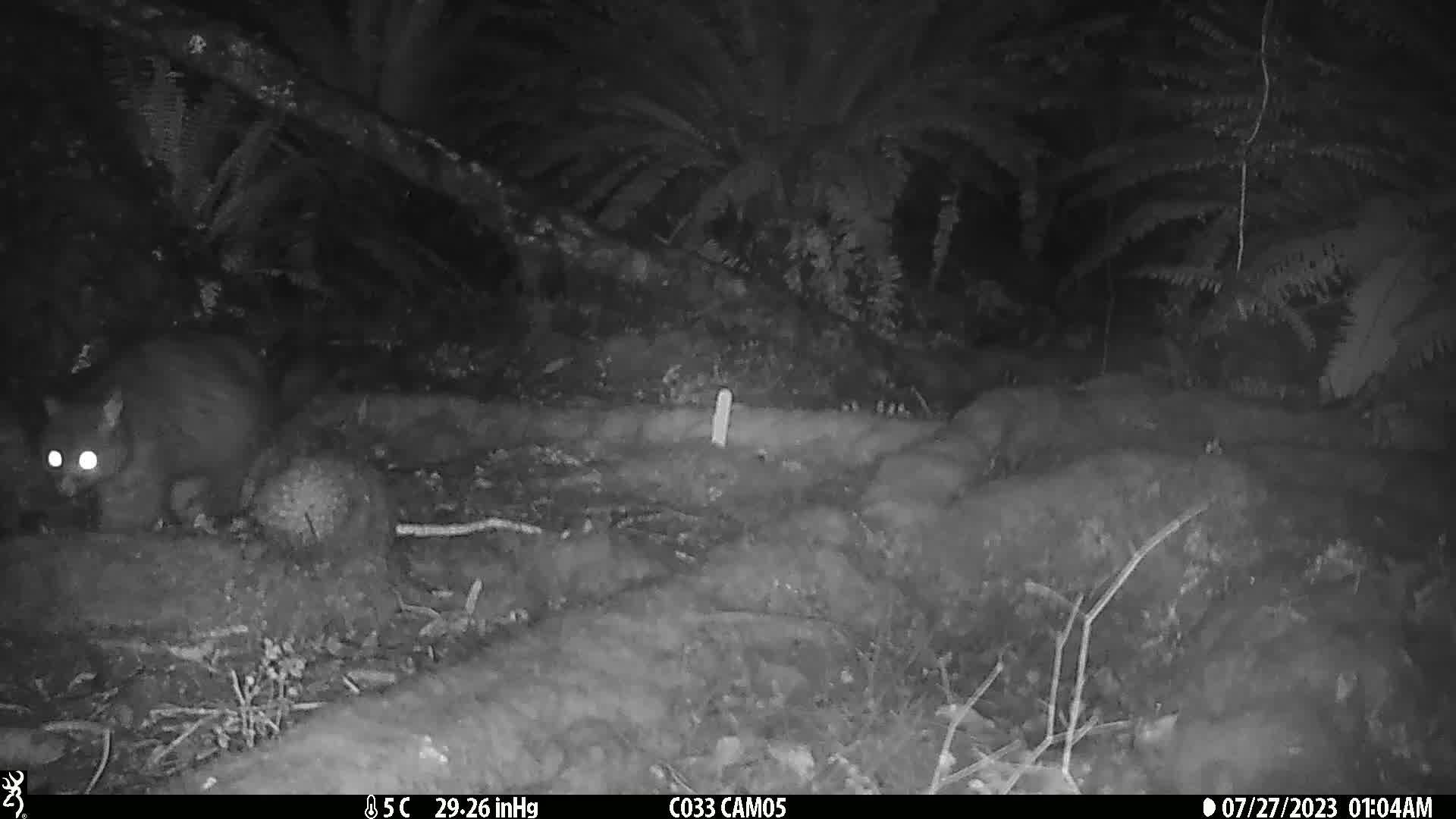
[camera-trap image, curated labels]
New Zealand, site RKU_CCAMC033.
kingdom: Animalia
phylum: Chordata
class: Mammalia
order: Diprotodontia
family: Phalangeridae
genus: Trichosurus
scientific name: Trichosurus vulpecula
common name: common brushtail possum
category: possum